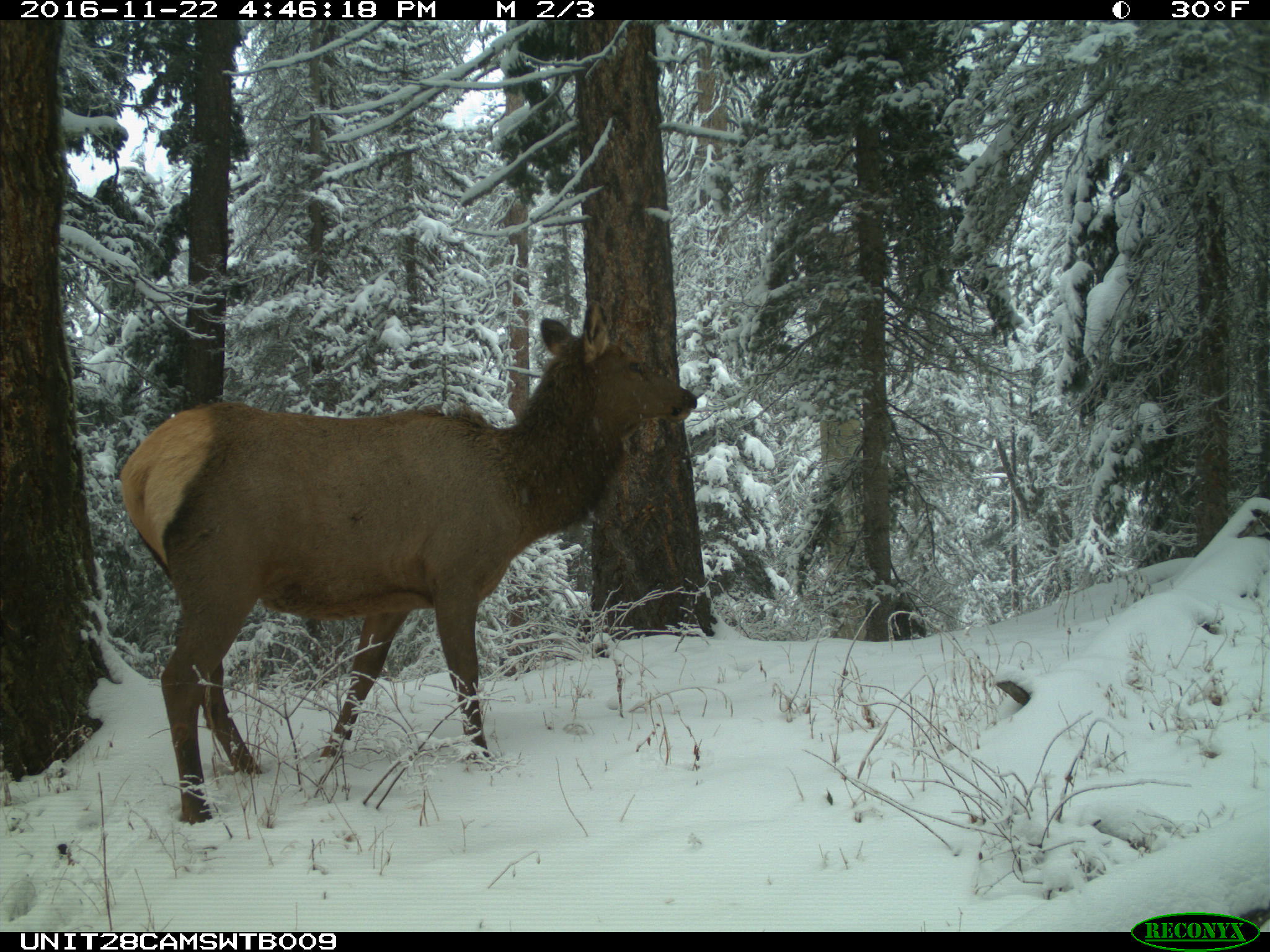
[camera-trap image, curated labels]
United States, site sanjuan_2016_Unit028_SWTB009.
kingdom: Animalia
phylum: Chordata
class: Mammalia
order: Artiodactyla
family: Cervidae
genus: Cervus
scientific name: Cervus elaphus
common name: red deer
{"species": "Cervus elaphus (red deer)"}